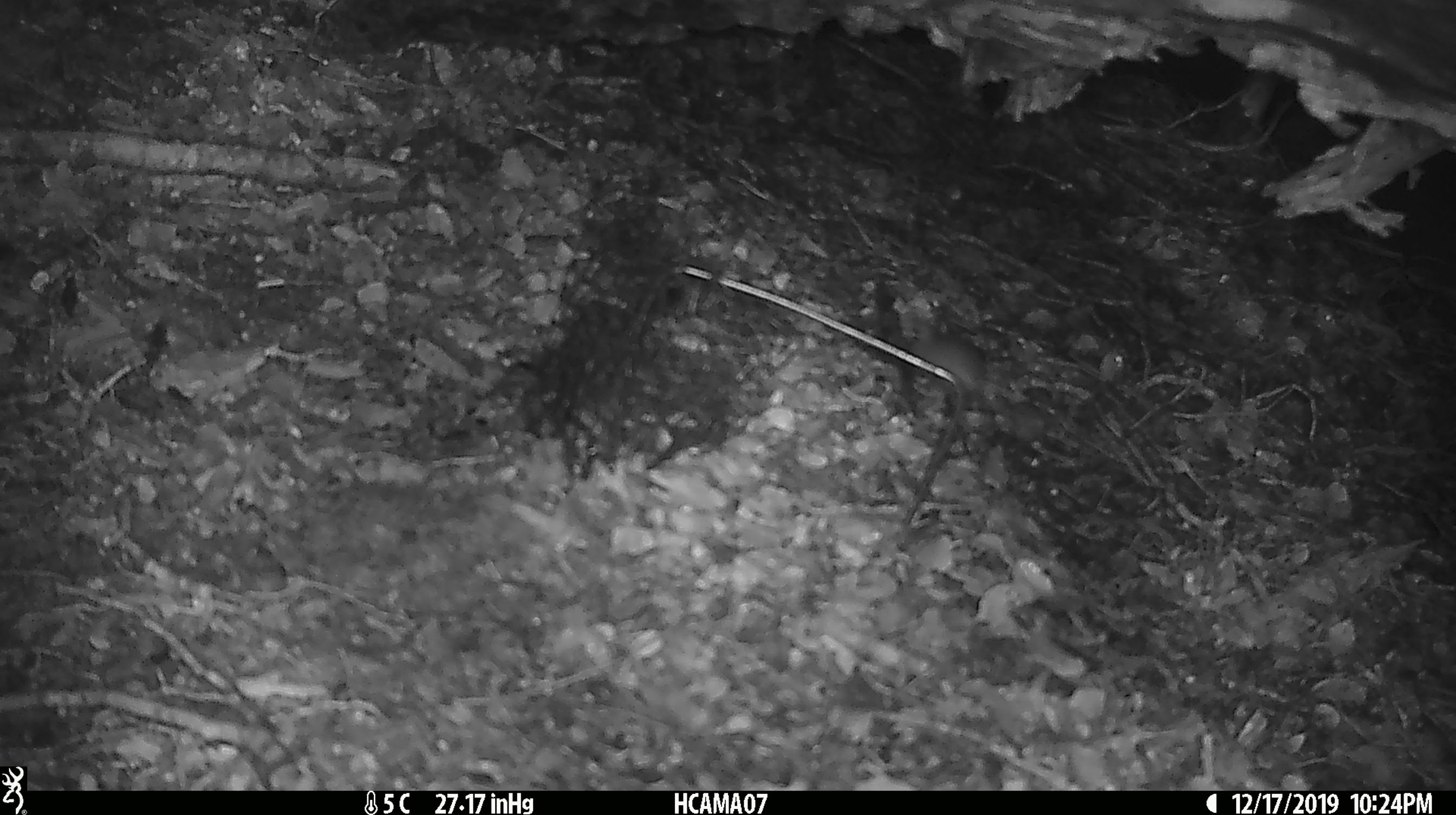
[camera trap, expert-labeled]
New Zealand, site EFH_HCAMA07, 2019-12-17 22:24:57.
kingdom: Animalia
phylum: Chordata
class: Mammalia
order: Rodentia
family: Muridae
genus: Mus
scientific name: Mus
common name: mouse